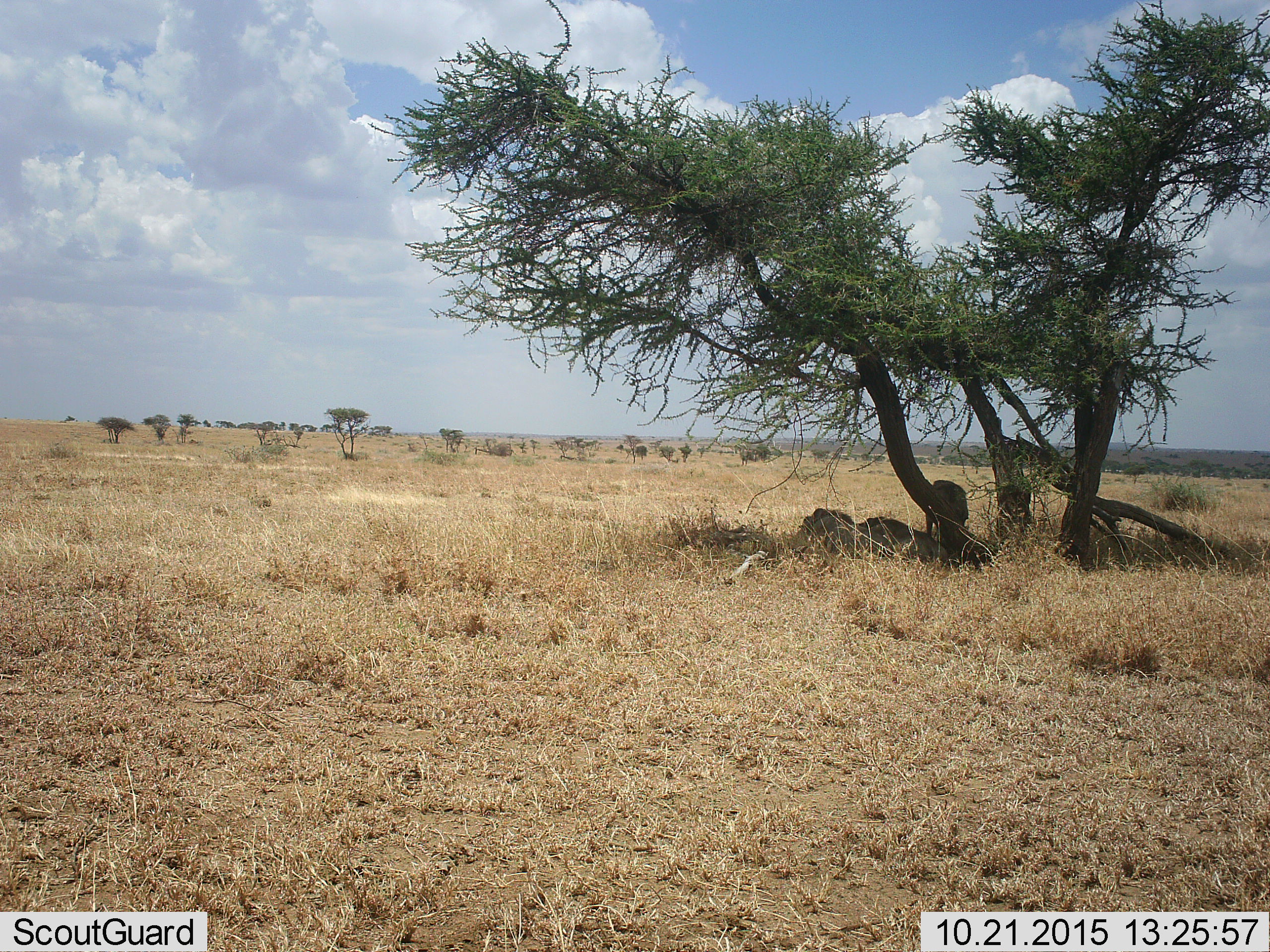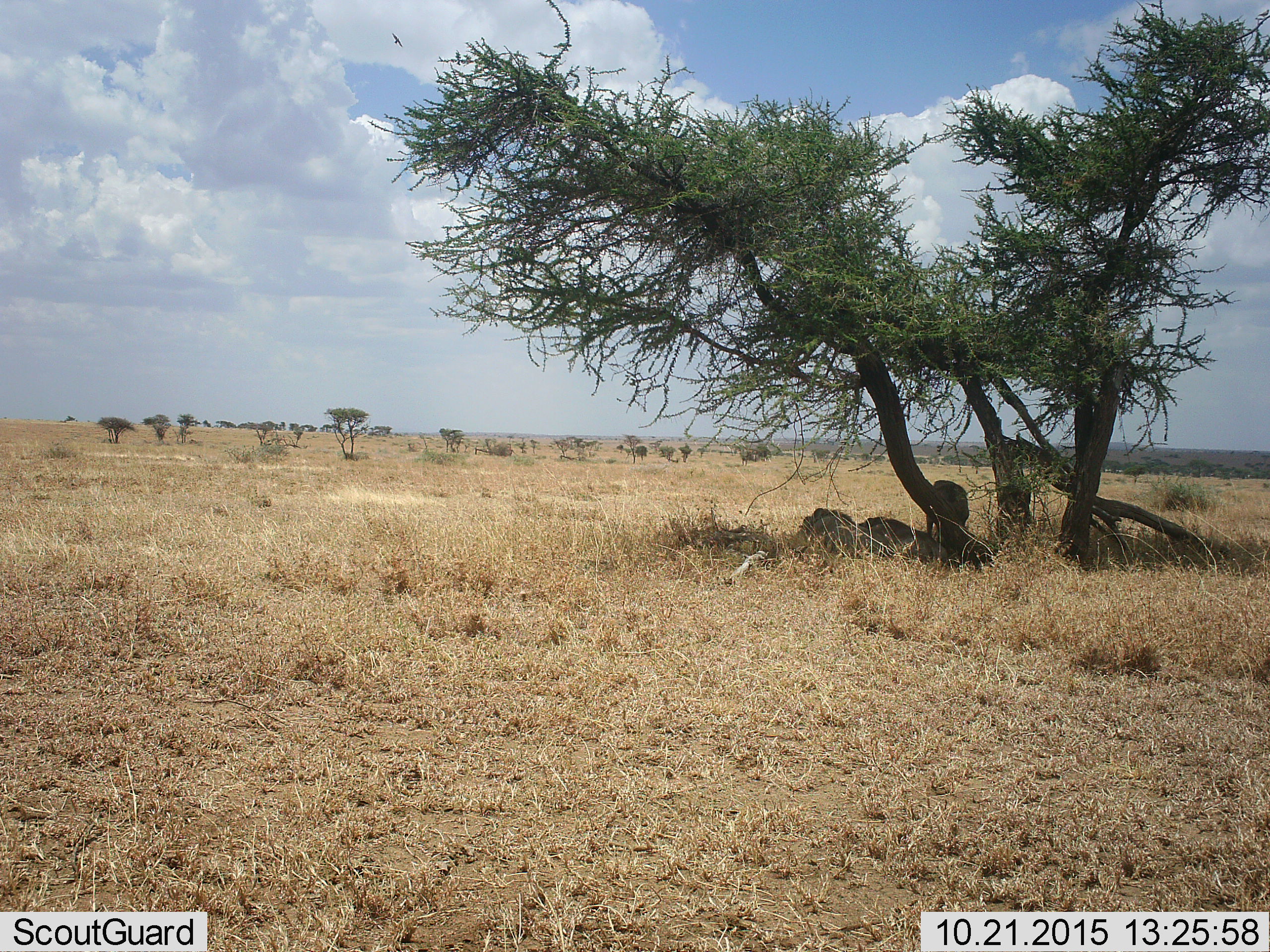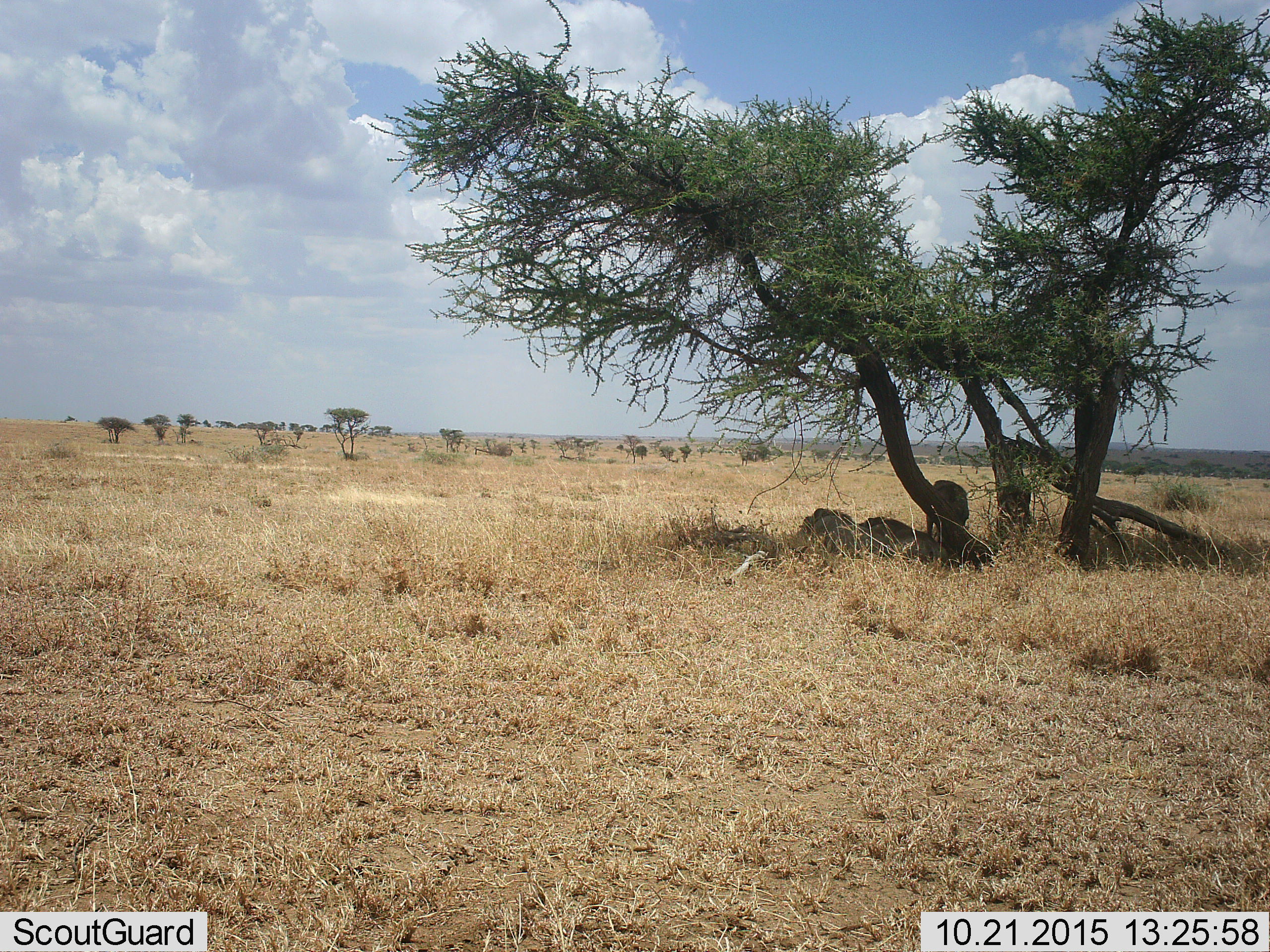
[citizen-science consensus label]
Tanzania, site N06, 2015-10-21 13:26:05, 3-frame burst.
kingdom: Animalia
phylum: Chordata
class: Mammalia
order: Carnivora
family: Felidae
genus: Panthera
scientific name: Panthera leo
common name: lion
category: lionfemale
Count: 3.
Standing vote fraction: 0%.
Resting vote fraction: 100%.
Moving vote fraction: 0%.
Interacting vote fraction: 0%.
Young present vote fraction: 0%.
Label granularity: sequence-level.